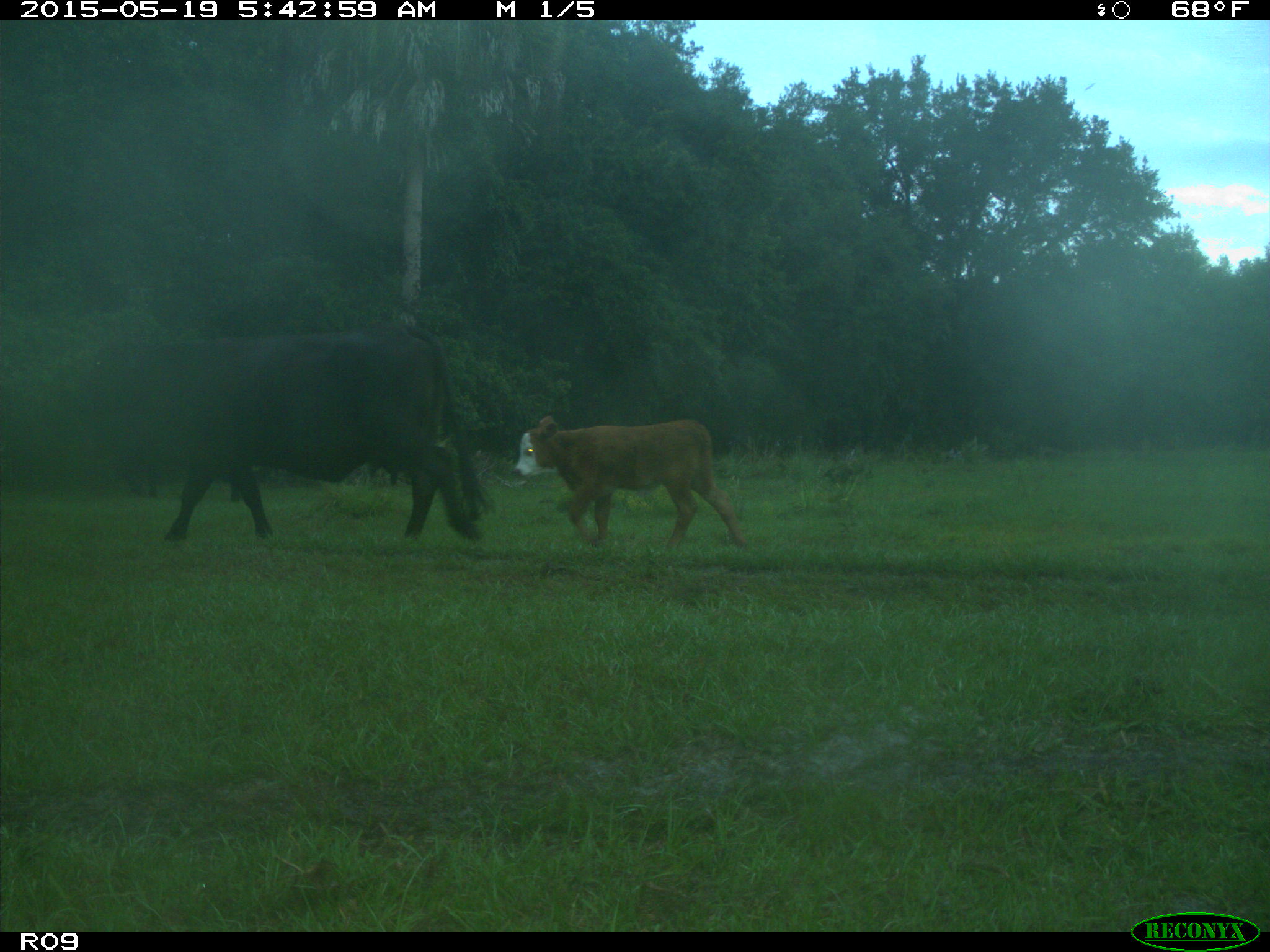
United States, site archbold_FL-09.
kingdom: Animalia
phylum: Chordata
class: Mammalia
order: Artiodactyla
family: Bovidae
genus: Bos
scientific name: Bos taurus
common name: domestic cow